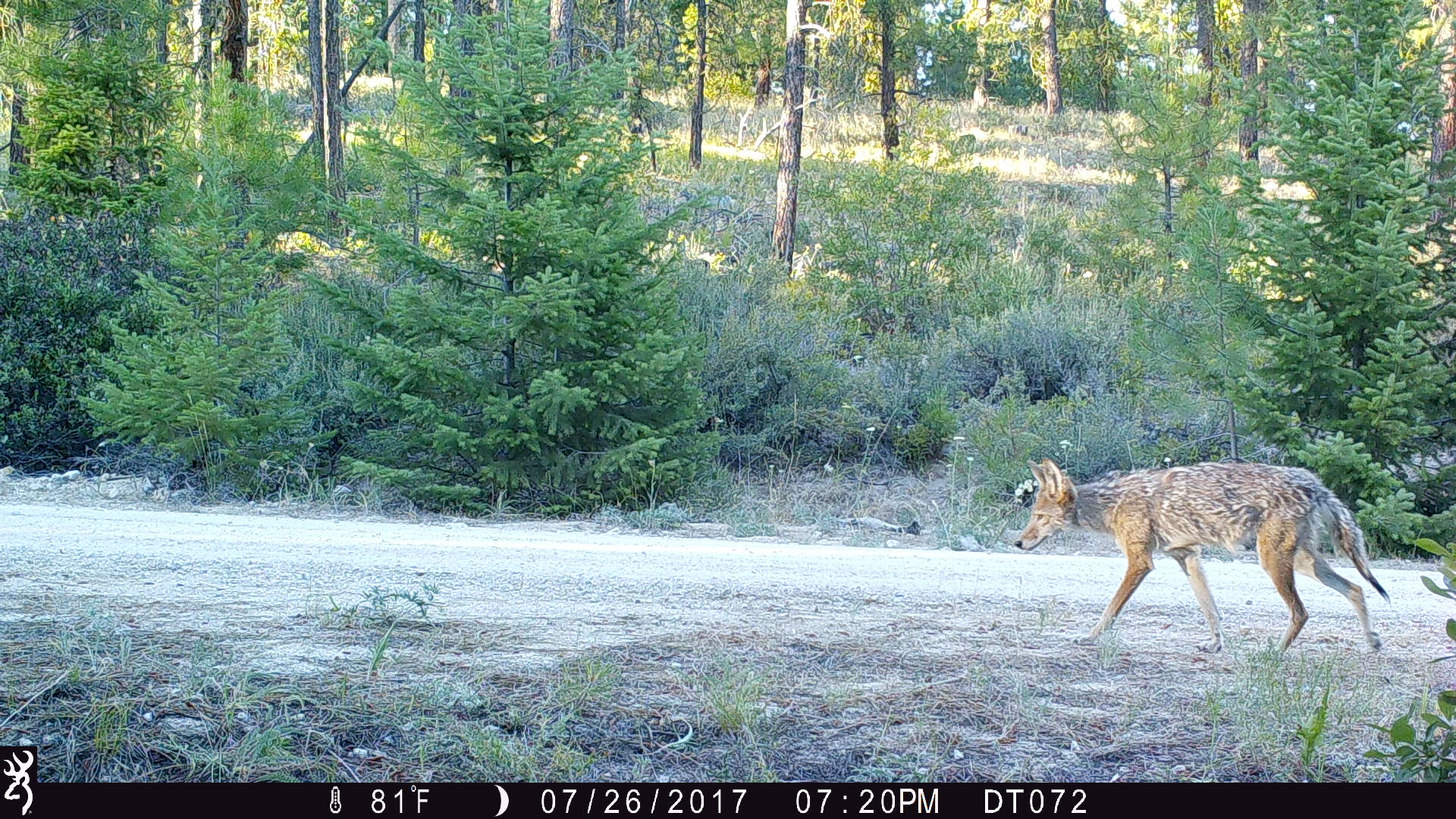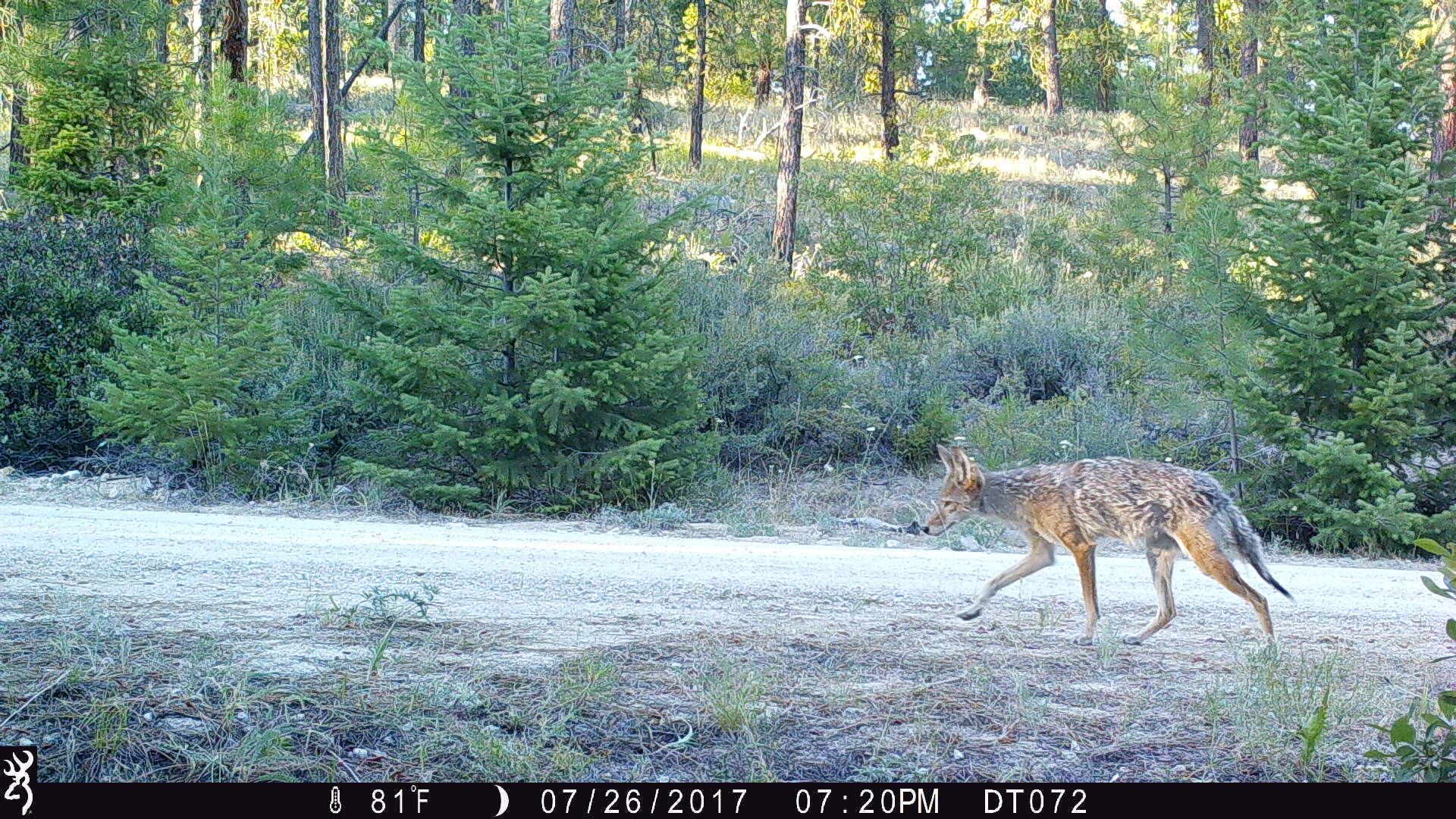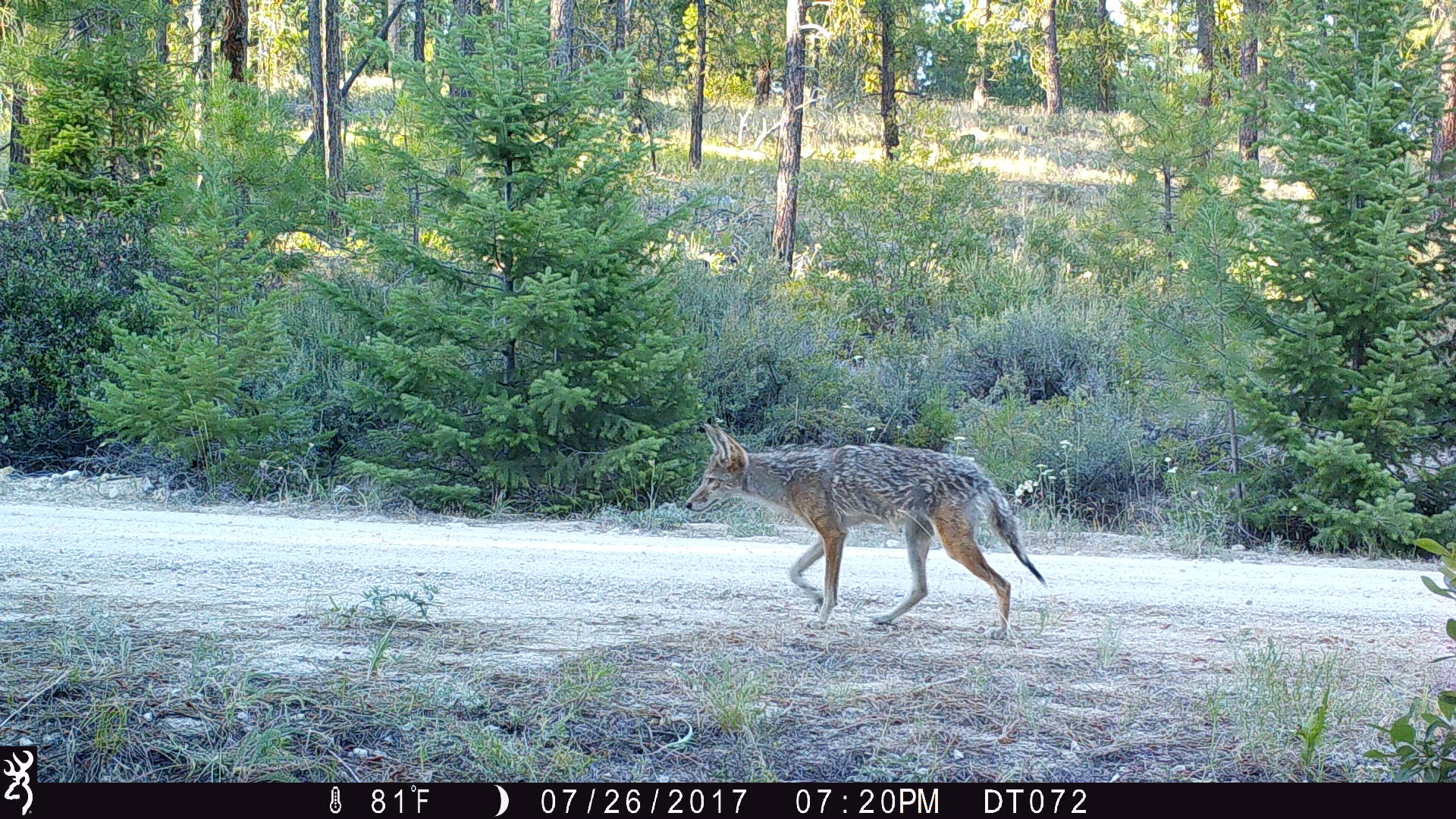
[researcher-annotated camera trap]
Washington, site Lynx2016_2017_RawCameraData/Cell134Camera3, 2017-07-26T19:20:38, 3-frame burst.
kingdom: Animalia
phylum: Chordata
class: Mammalia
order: Carnivora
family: Canidae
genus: Canis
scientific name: Canis latrans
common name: coyote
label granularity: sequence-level